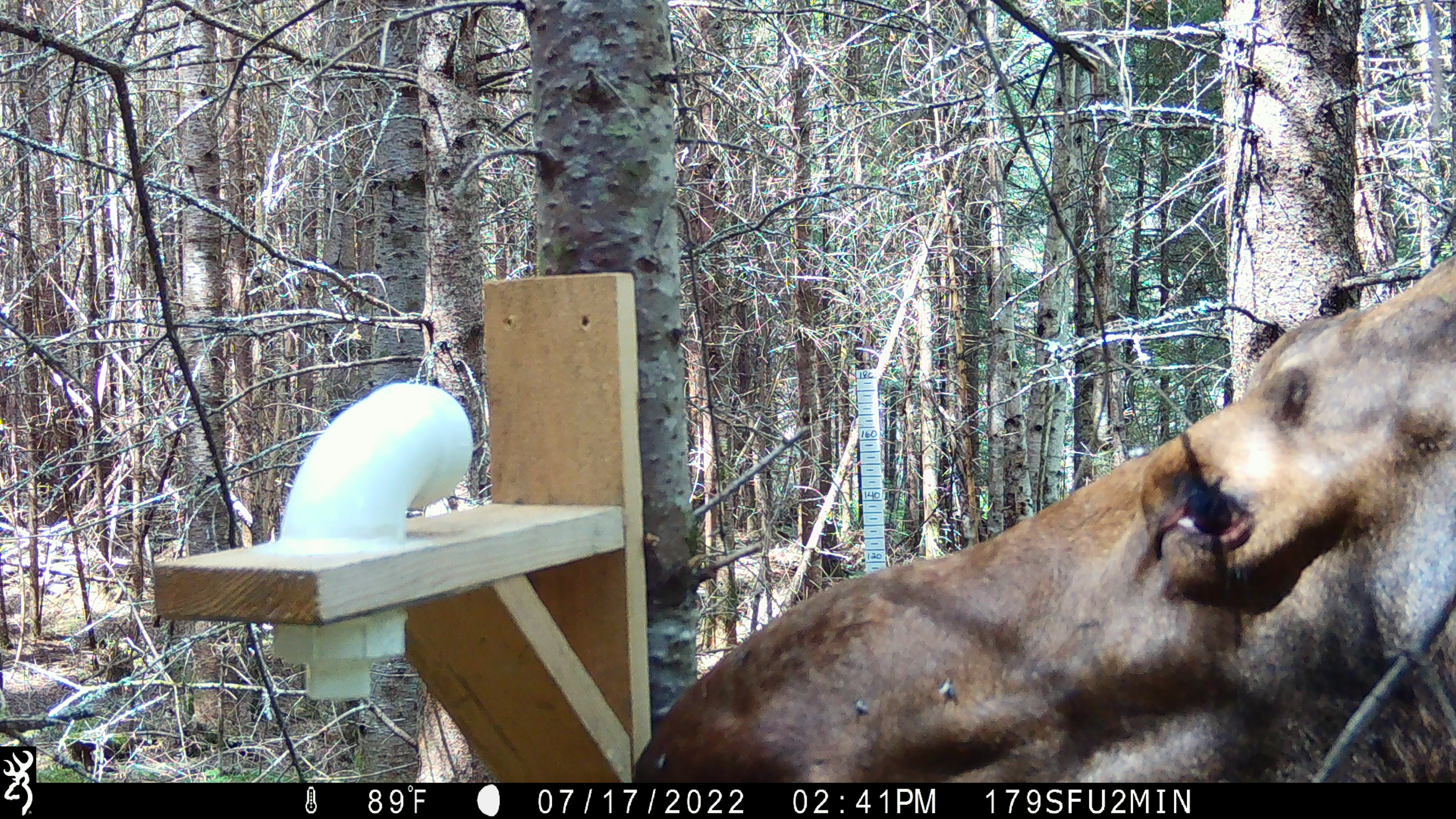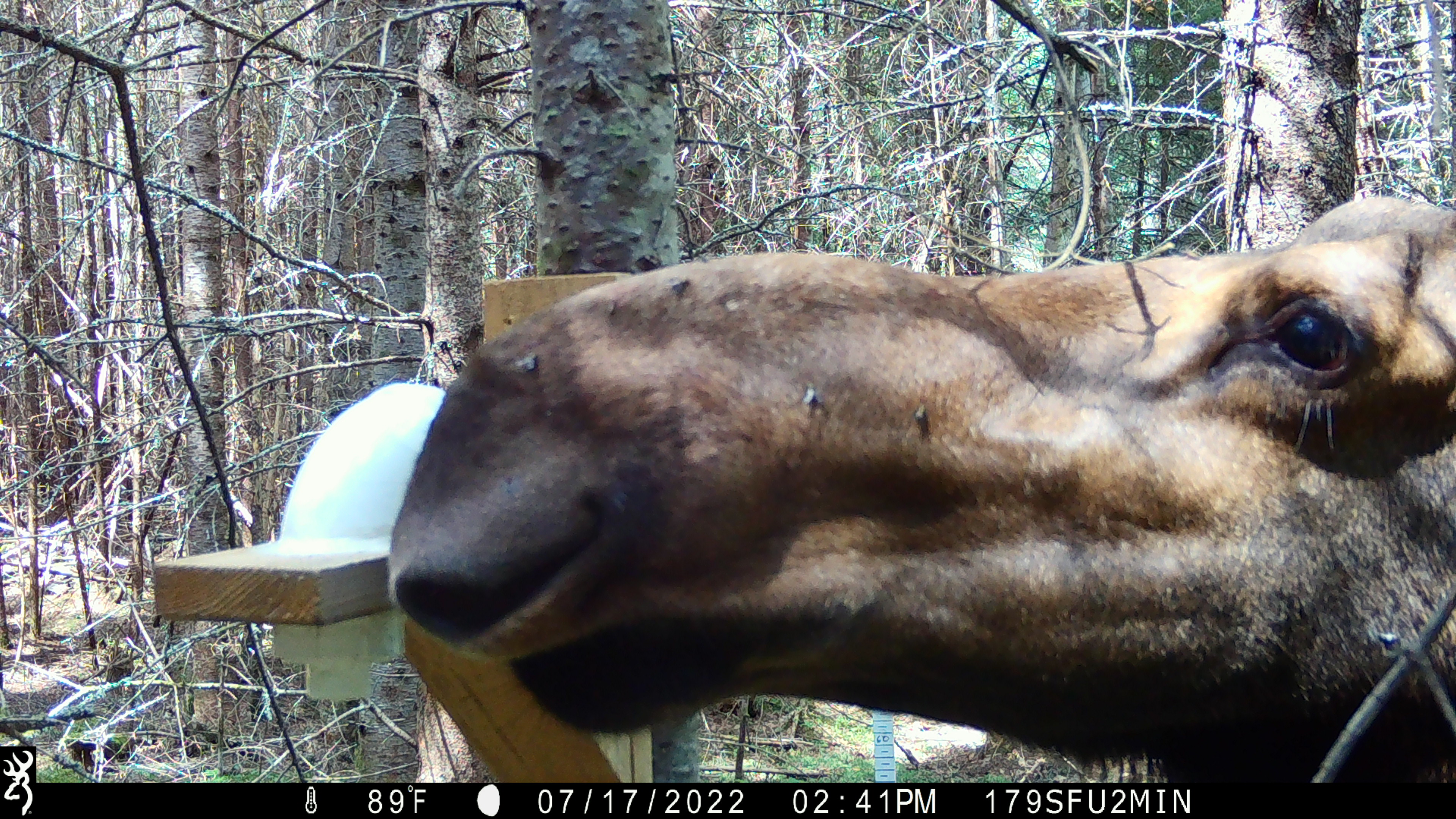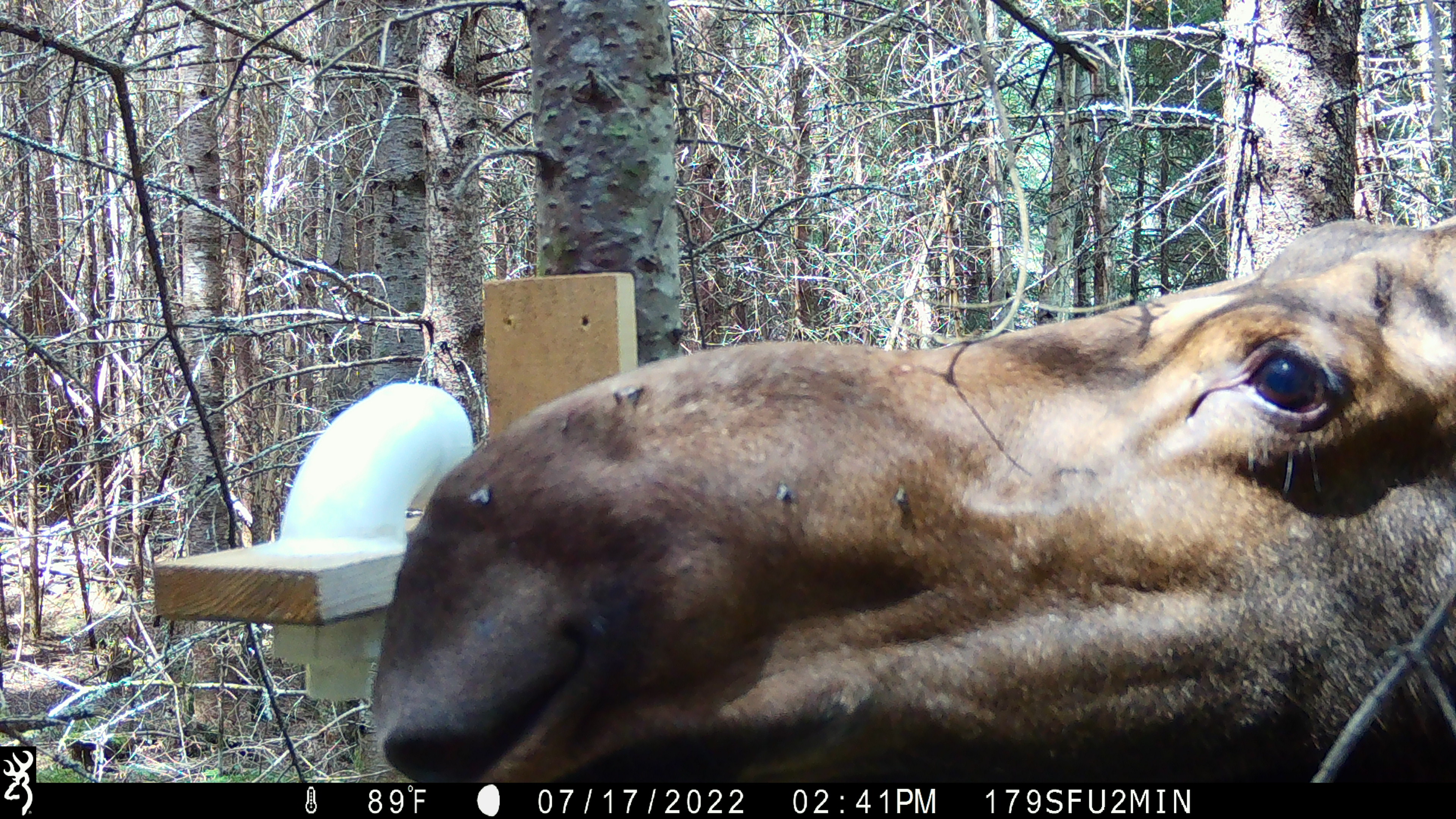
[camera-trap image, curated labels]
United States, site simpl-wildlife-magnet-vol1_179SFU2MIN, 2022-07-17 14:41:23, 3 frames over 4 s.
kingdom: Animalia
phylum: Chordata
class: Mammalia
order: Artiodactyla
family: Cervidae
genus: Alces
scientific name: Alces alces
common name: moose